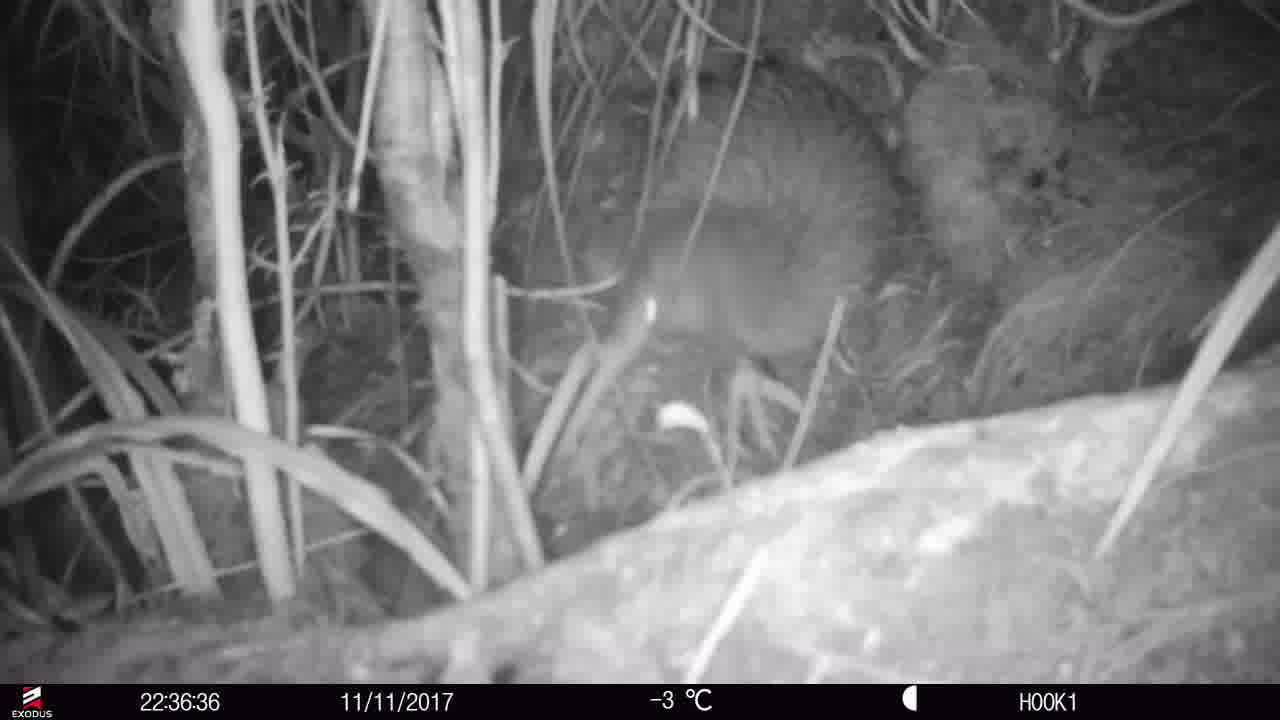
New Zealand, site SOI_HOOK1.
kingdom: Animalia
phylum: Chordata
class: Aves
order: Apterygiformes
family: Apterygidae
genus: Apteryx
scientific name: Apteryx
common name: kiwi